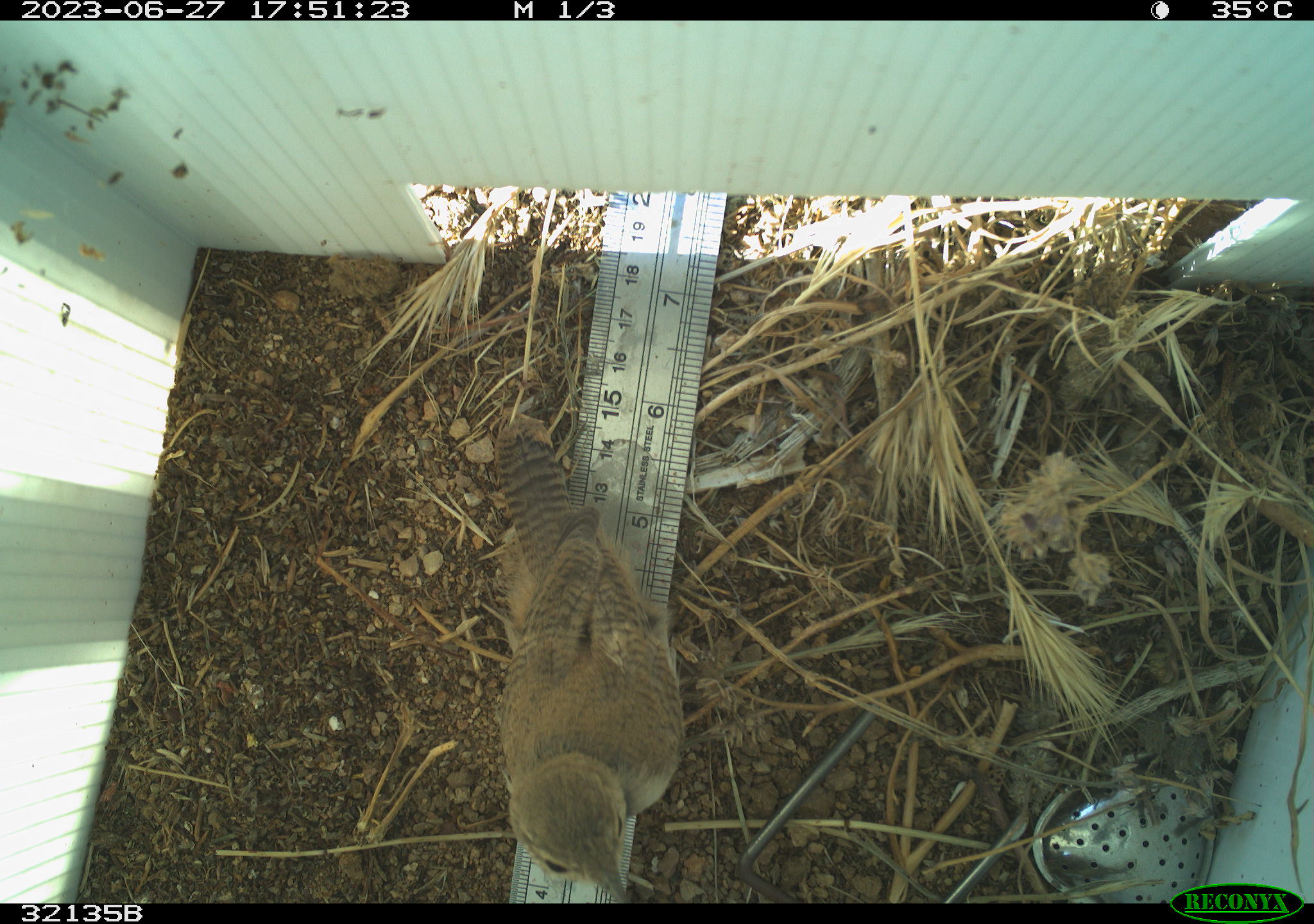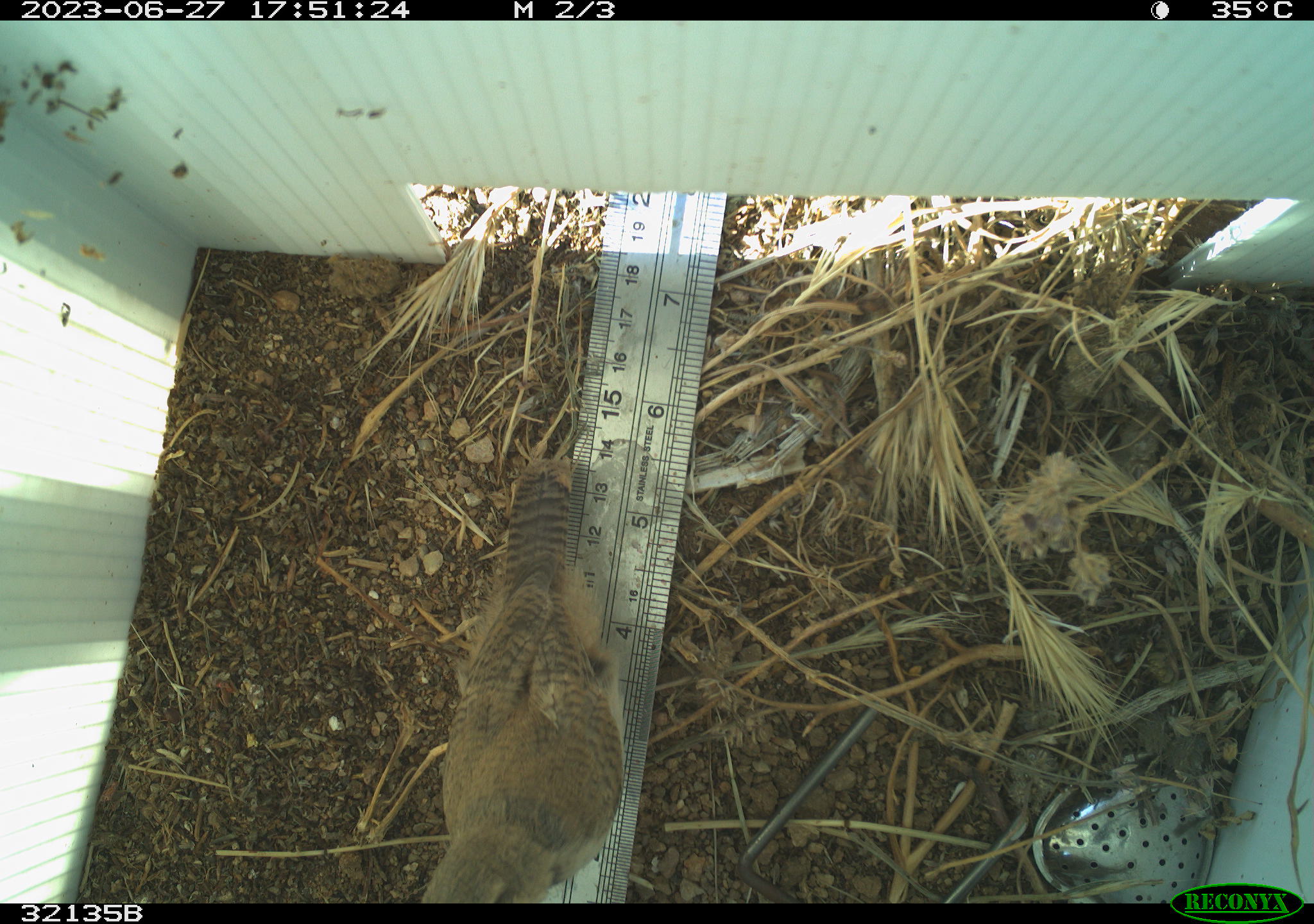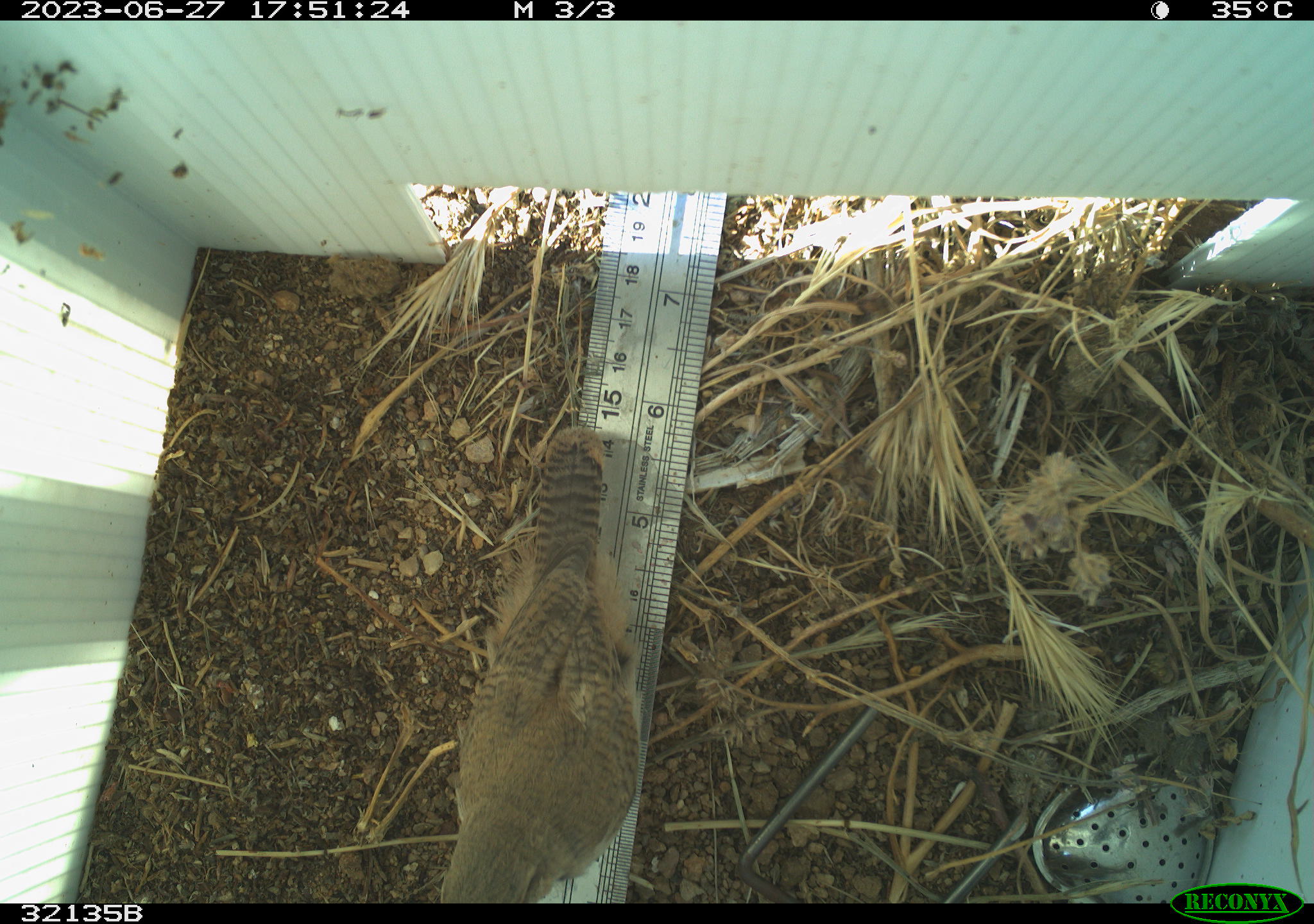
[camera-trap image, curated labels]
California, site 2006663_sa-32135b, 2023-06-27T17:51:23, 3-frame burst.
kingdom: Animalia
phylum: Chordata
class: Aves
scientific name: Aves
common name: bird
Bird (Aves).